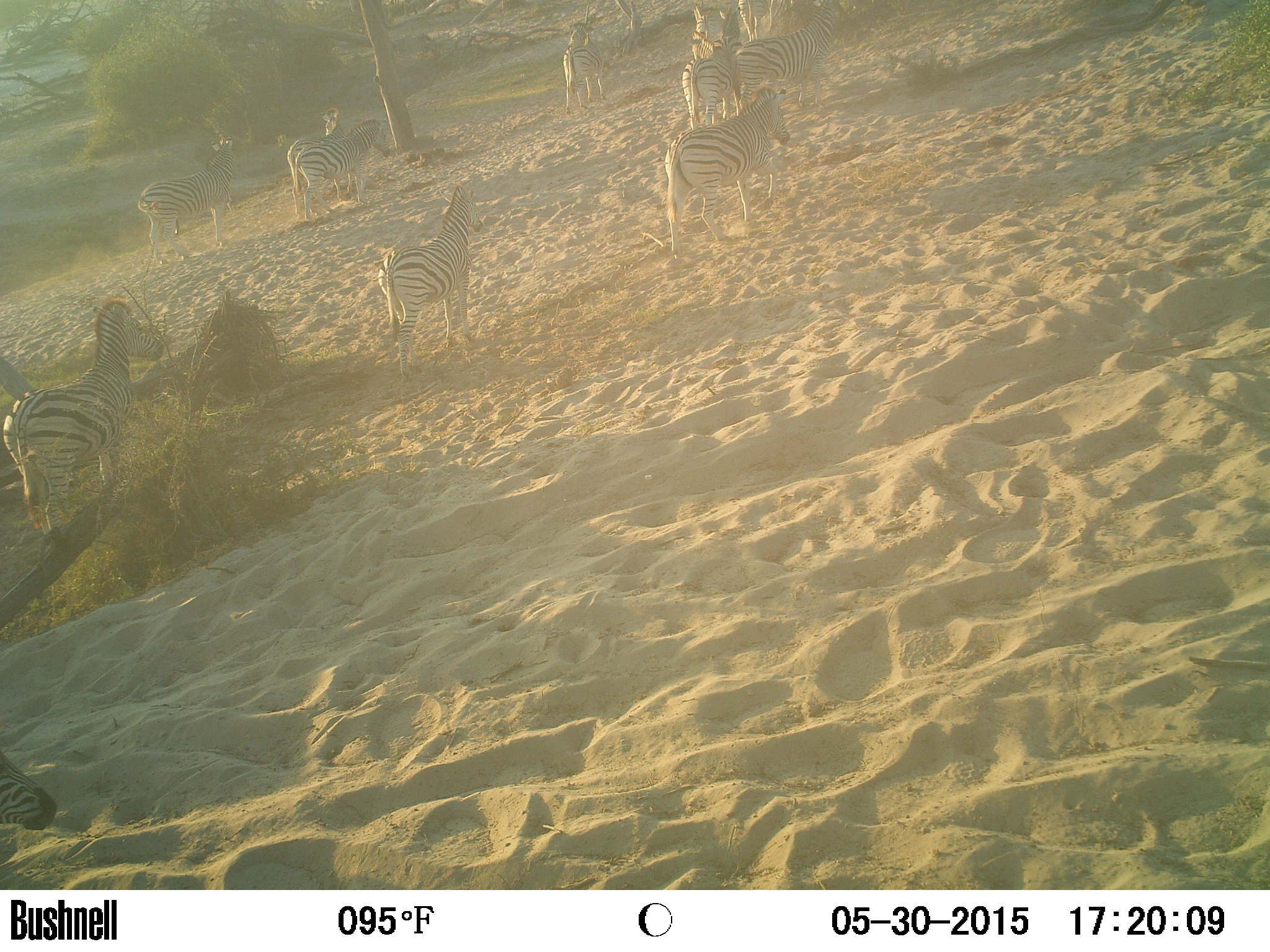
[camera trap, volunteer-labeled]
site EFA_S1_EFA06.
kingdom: Animalia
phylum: Chordata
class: Mammalia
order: Perissodactyla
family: Equidae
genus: Equus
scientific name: Equus quagga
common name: plains zebra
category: zebraplains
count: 11-50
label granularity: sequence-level